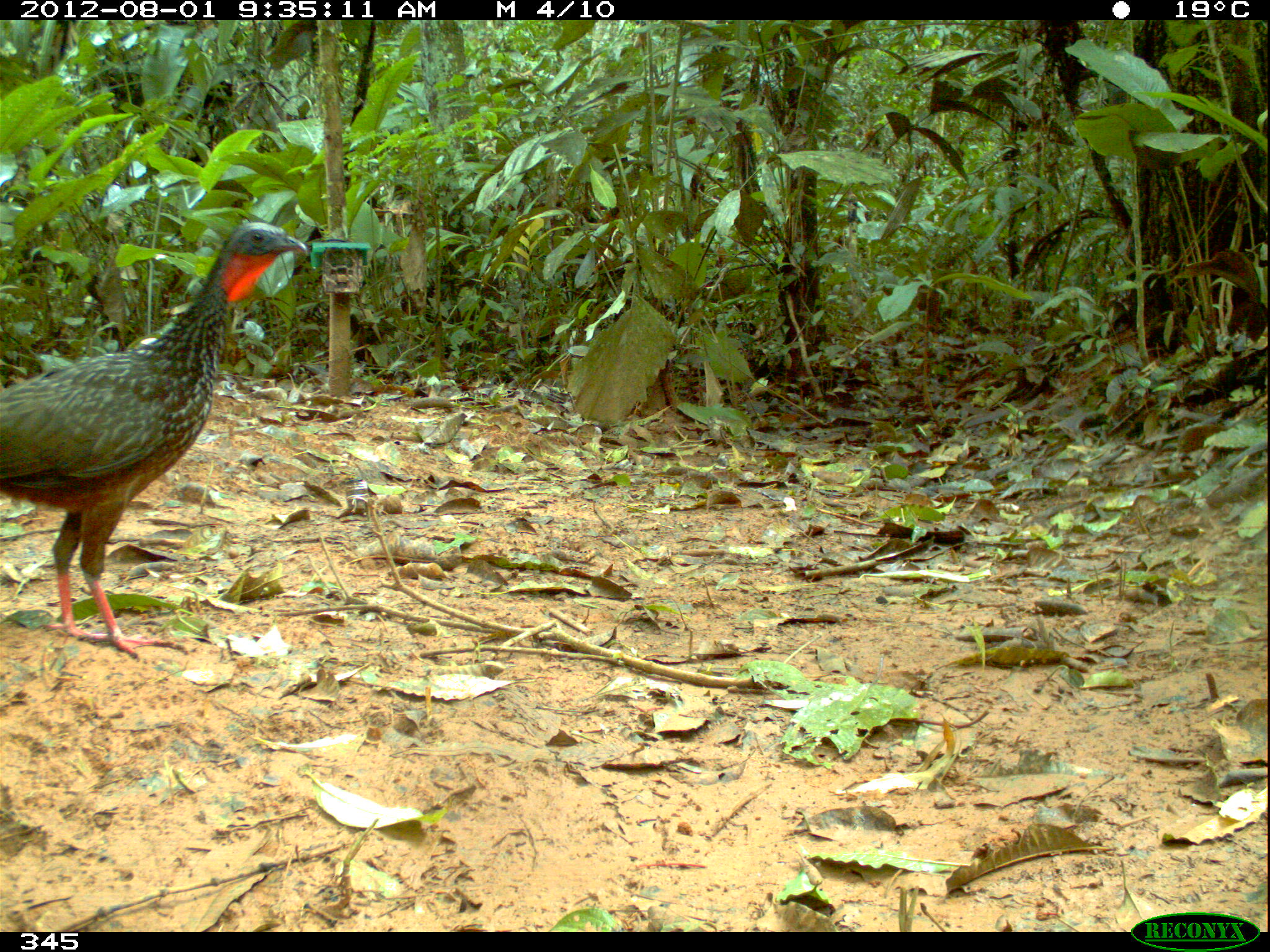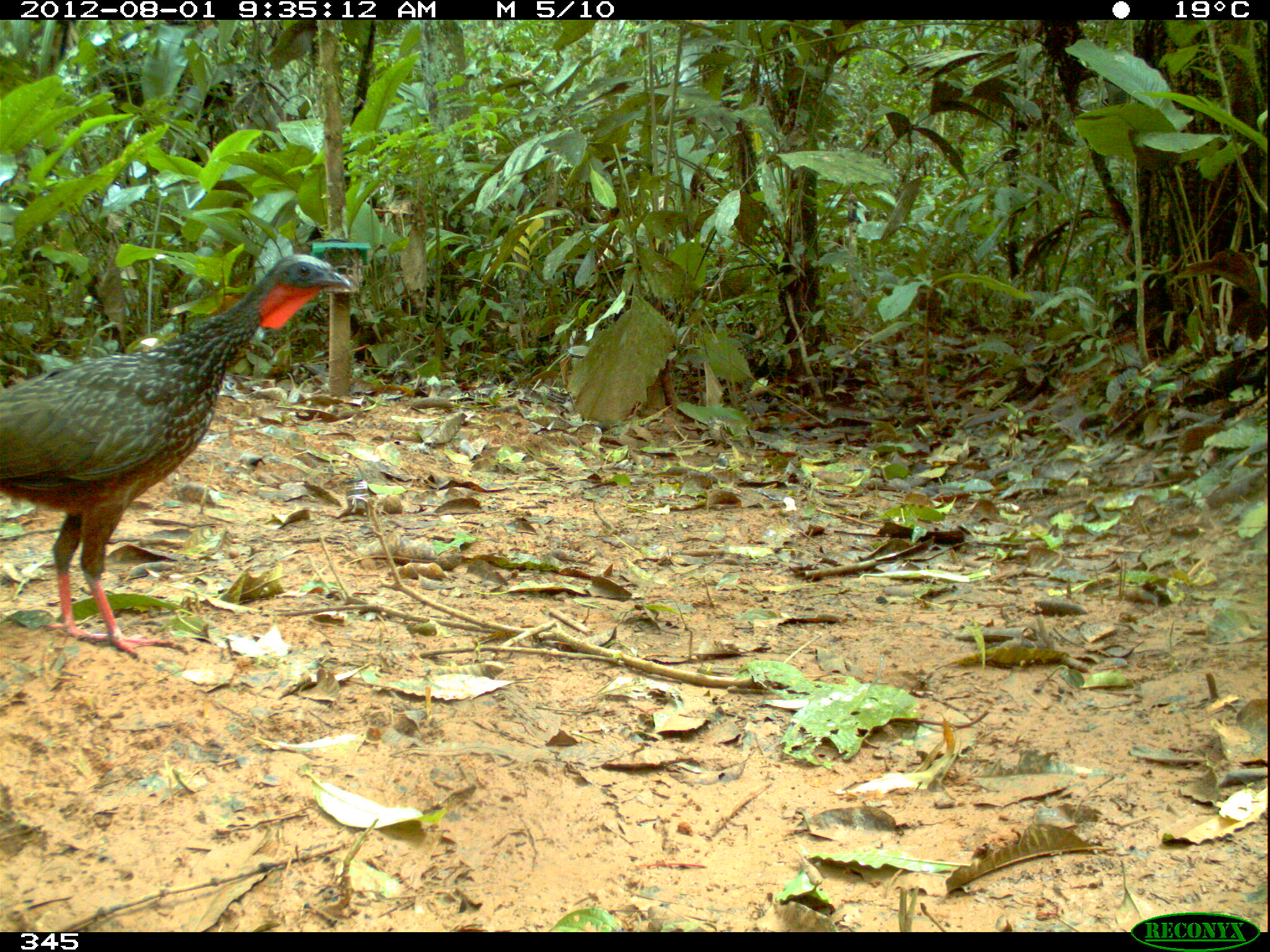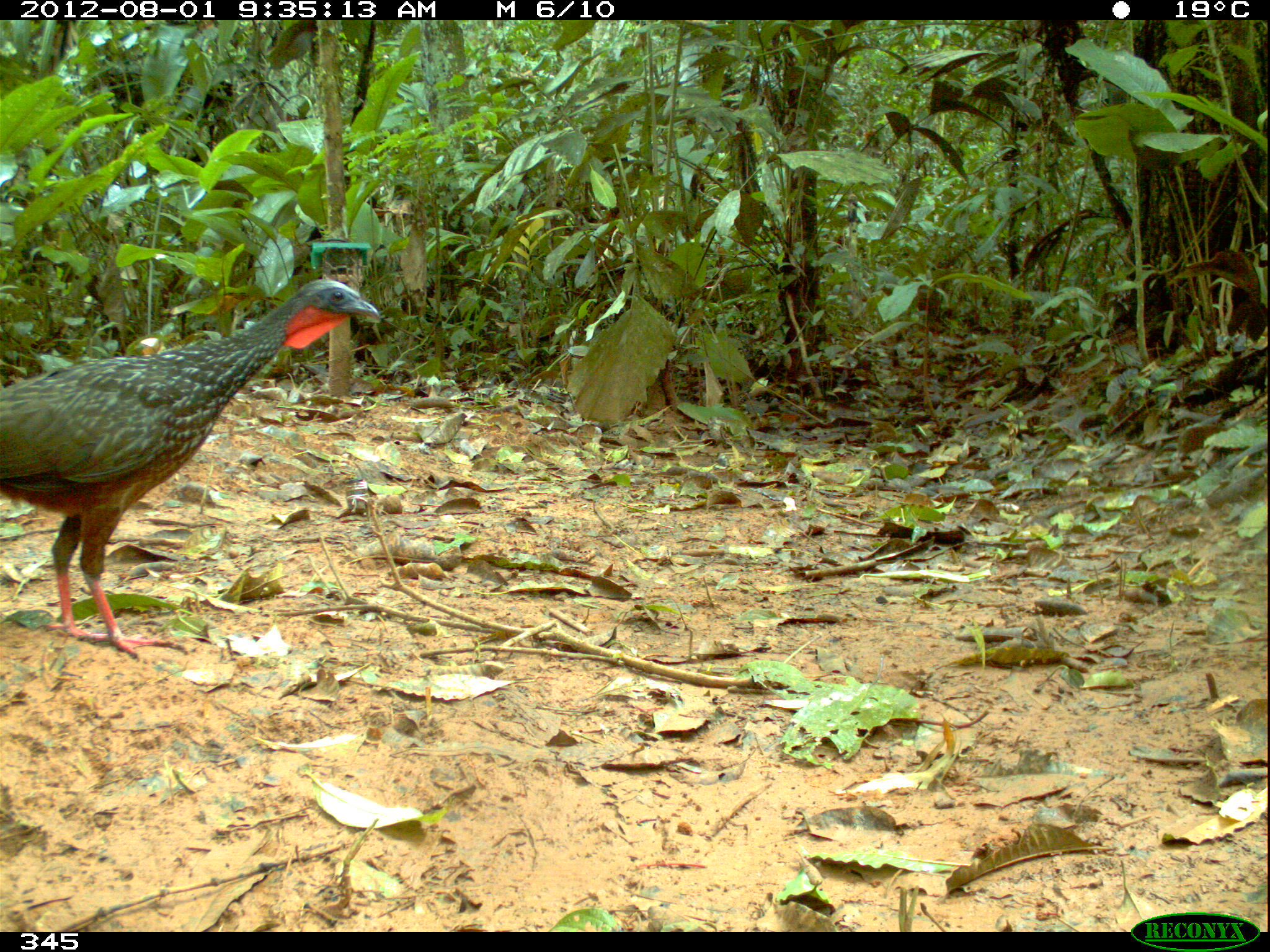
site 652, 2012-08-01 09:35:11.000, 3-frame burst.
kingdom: Animalia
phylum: Chordata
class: Aves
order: Galliformes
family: Cracidae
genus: Penelope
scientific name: Penelope jacquacu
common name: spix's guan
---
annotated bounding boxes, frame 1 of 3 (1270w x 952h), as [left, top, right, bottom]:
penelope jacquacu: [0, 219, 304, 656]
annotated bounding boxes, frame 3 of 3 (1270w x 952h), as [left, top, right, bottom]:
penelope jacquacu: [1, 273, 379, 659]